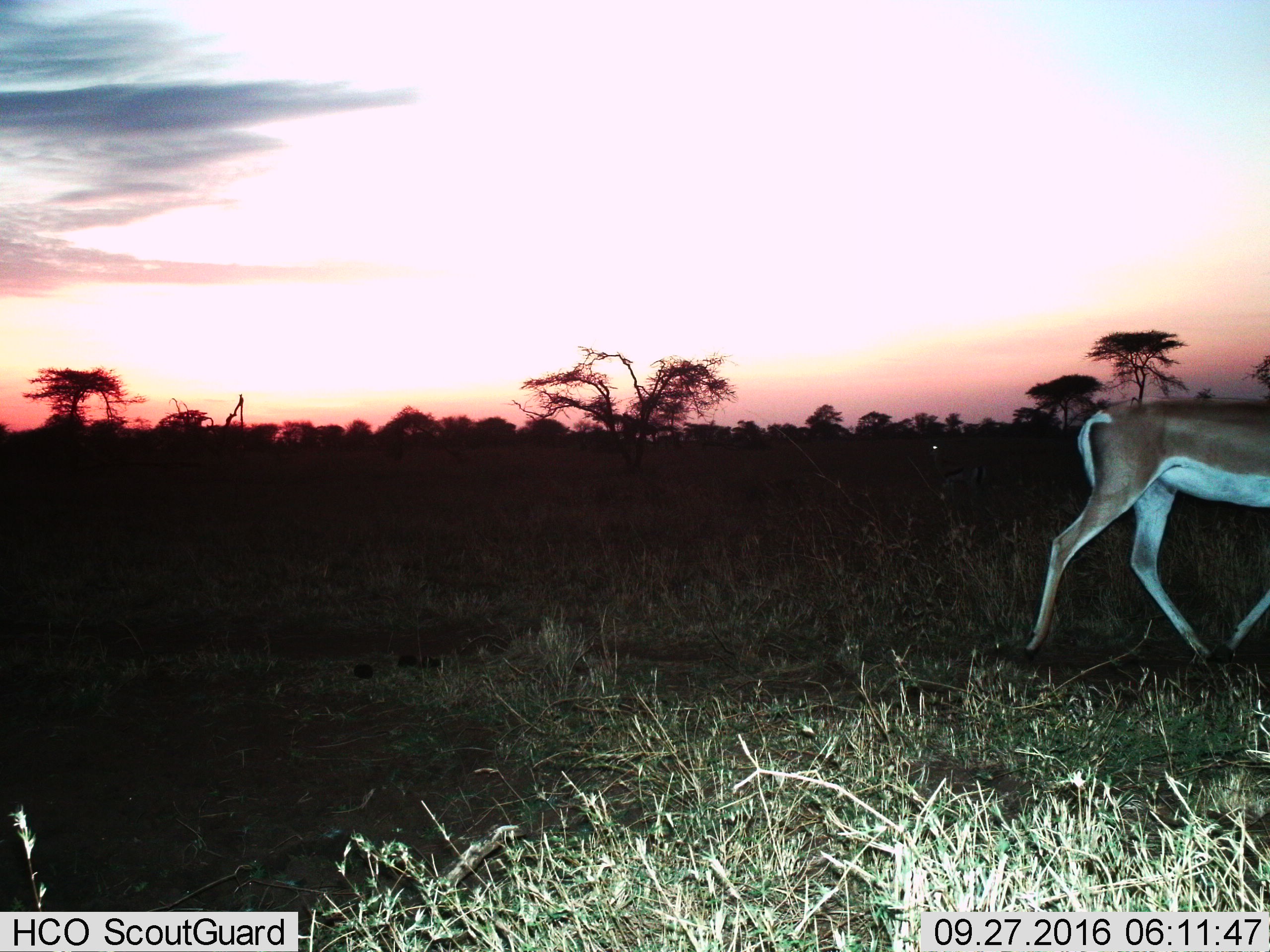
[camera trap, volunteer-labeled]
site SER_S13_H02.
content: unidentified animal